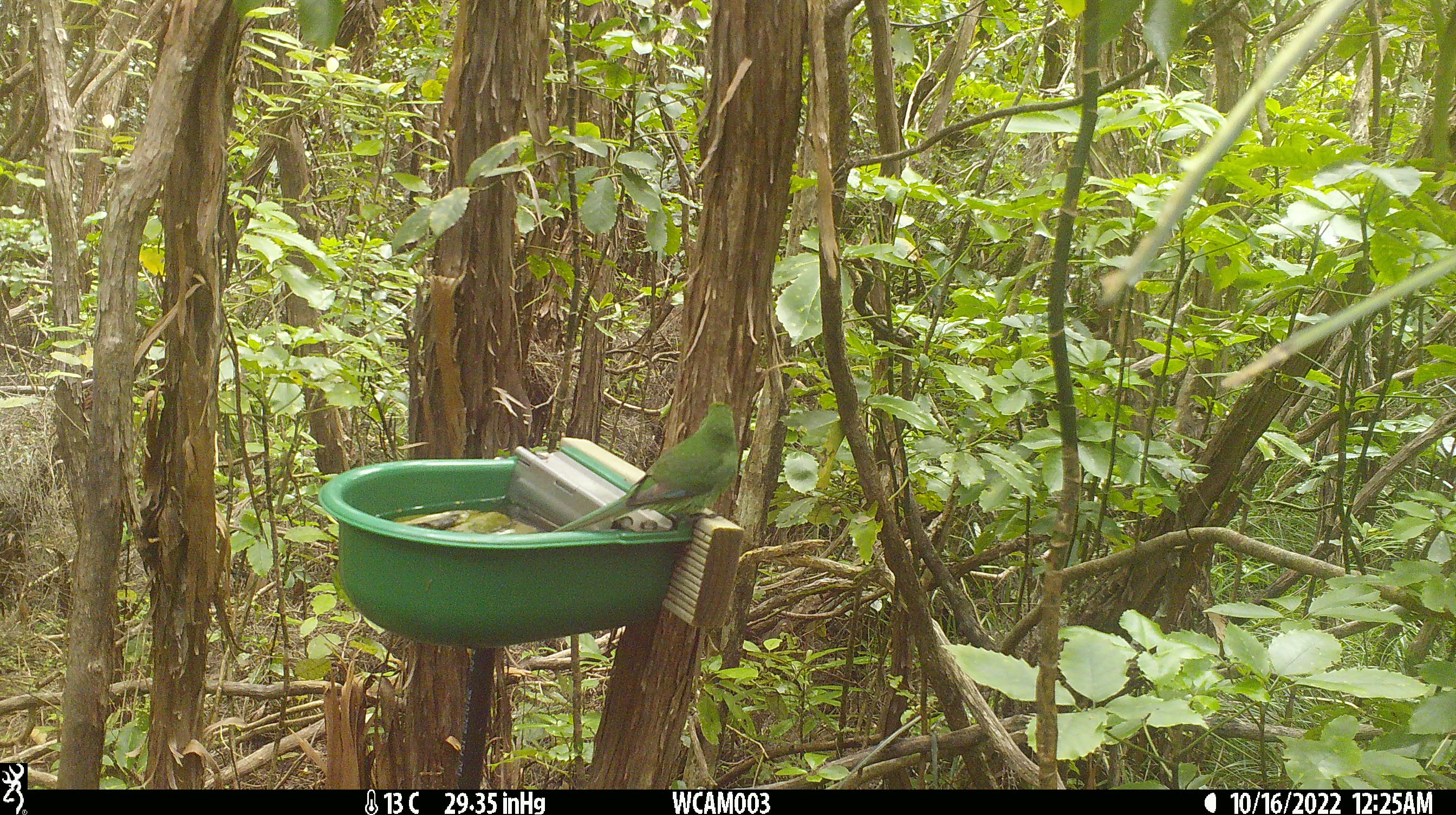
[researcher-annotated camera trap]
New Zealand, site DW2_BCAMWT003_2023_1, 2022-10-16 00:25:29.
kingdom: Animalia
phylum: Chordata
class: Aves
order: Psittaciformes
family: Psittaculidae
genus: Cyanoramphus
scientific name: Cyanoramphus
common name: parakeet